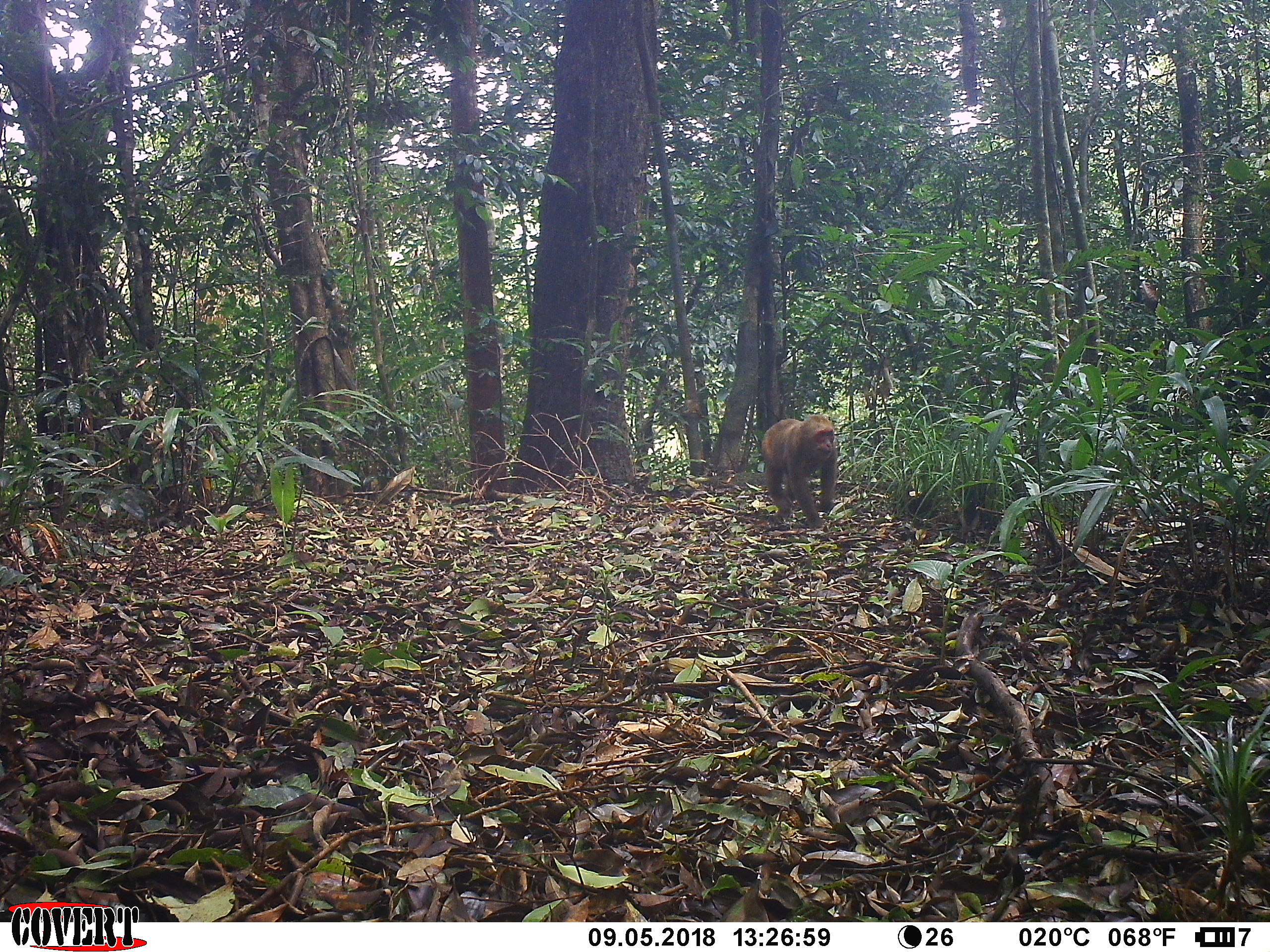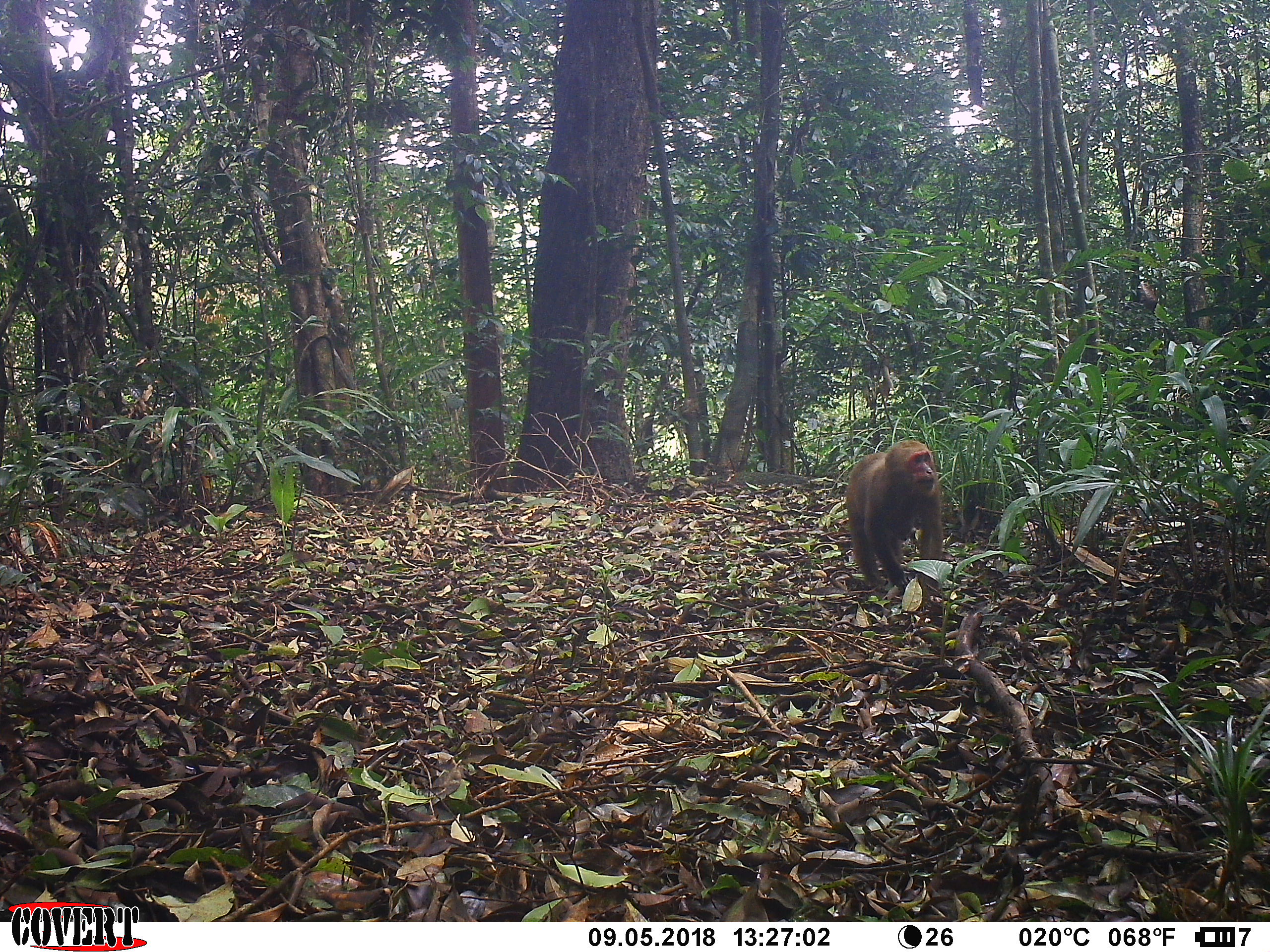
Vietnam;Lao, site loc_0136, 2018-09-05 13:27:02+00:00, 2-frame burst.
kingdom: Animalia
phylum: Chordata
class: Mammalia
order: Primates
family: Cercopithecidae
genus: Macaca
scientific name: Macaca arctoides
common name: stump-tailed macaque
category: stump tailed macaque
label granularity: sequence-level